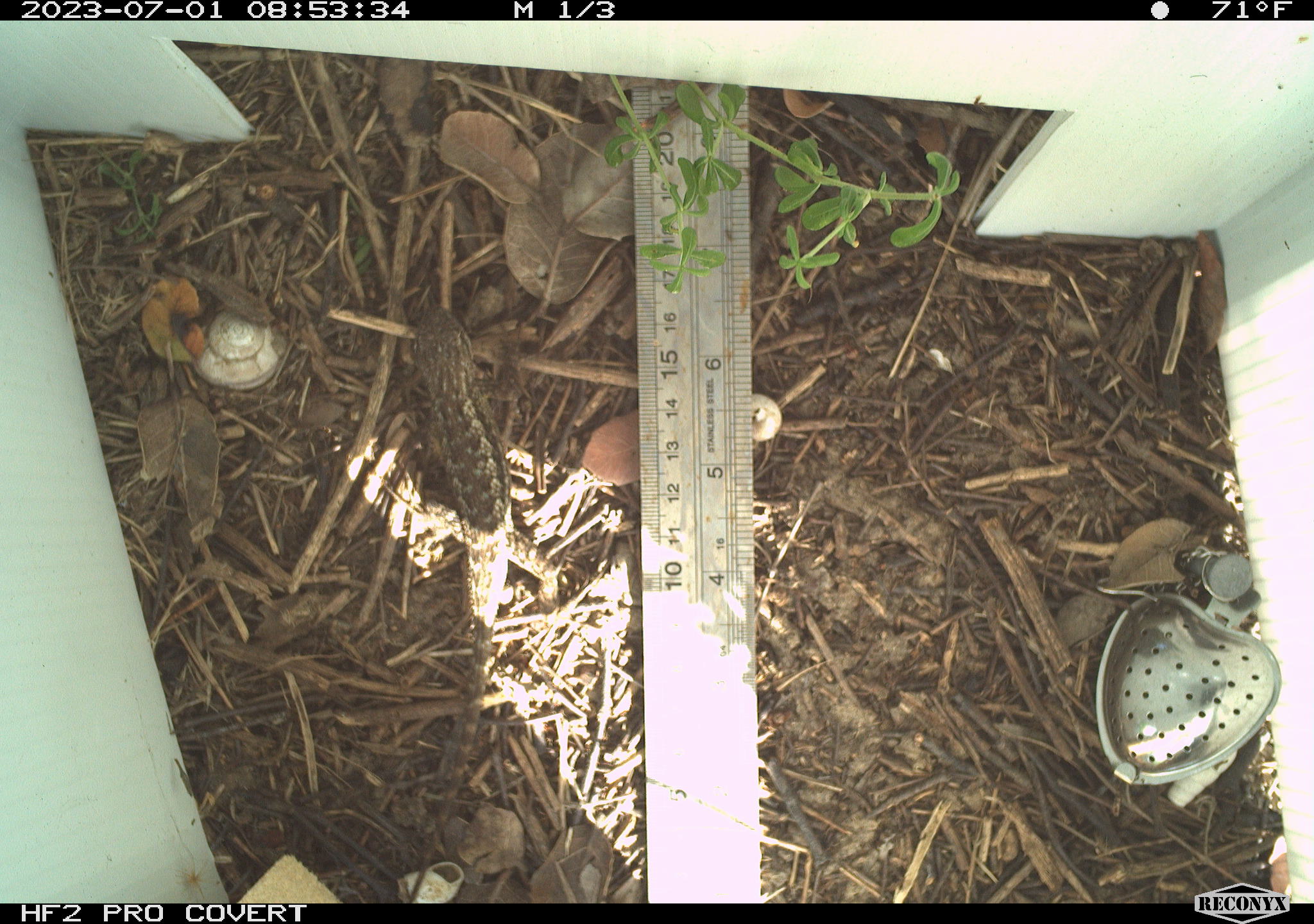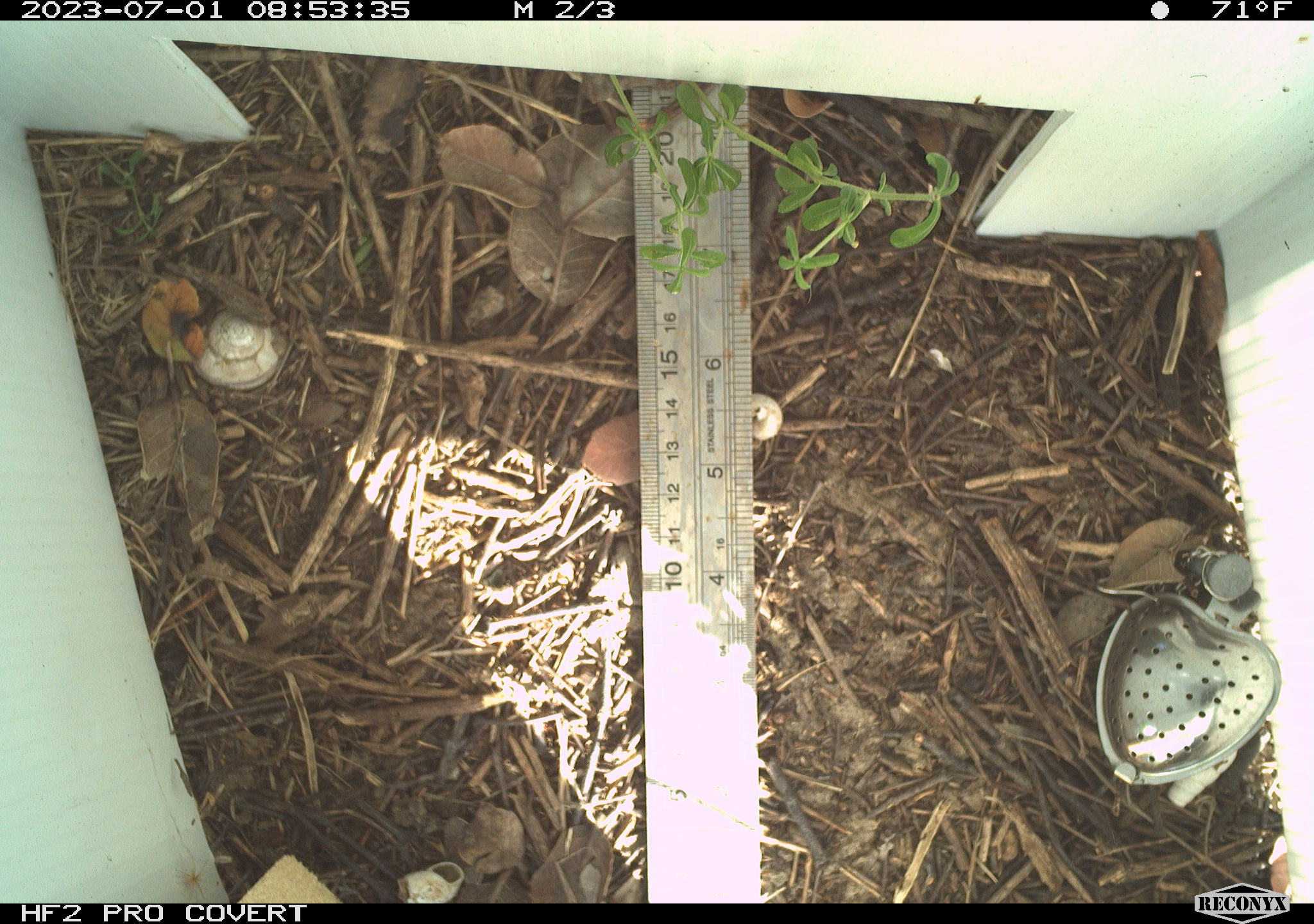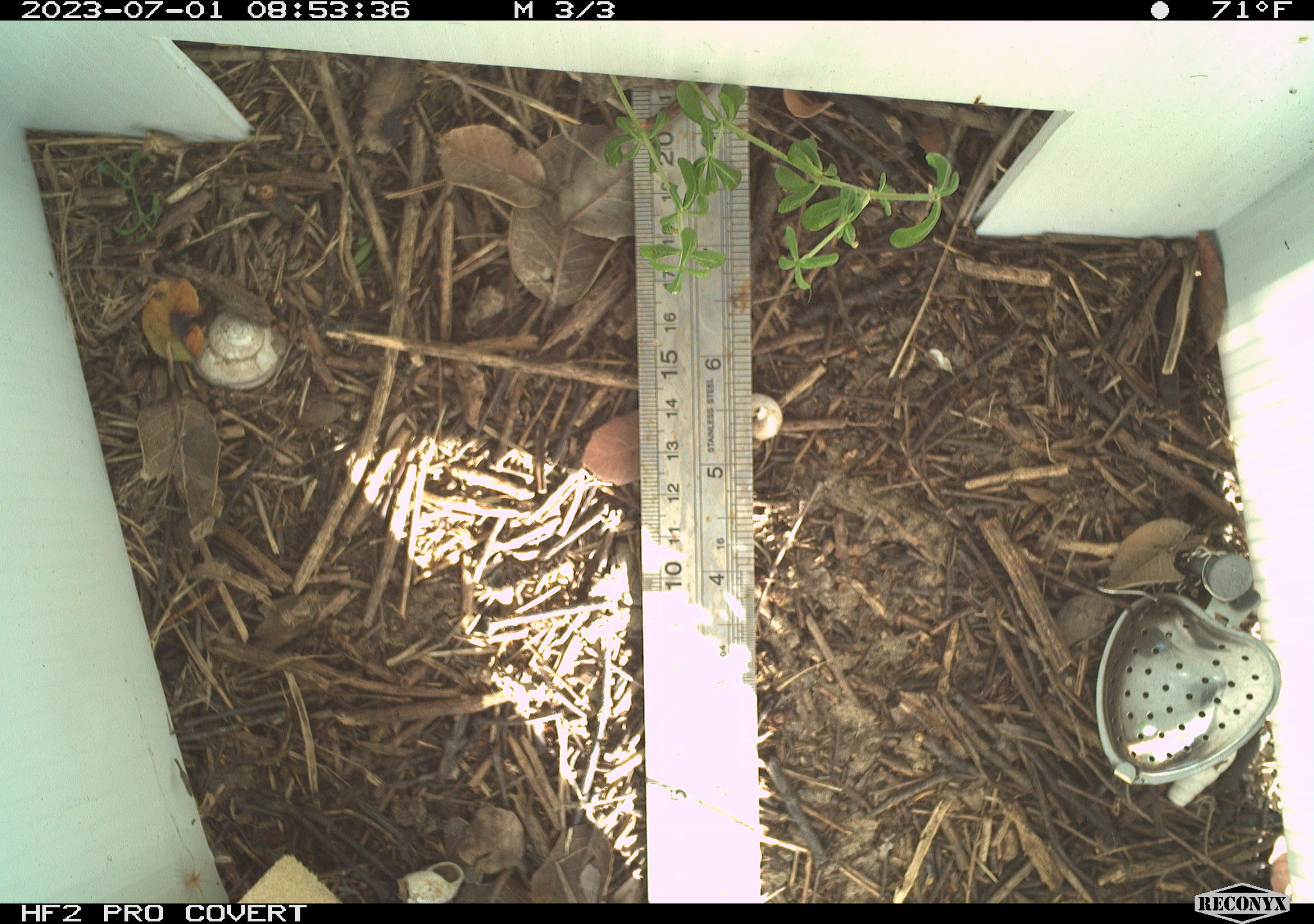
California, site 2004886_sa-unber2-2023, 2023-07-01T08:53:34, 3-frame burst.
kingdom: Animalia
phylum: Chordata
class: Reptilia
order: Squamata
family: Phrynosomatidae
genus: Sceloporus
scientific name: Sceloporus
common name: spiny lizards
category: sceloporus species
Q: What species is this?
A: Sceloporus species (spiny lizards) (Sceloporus).